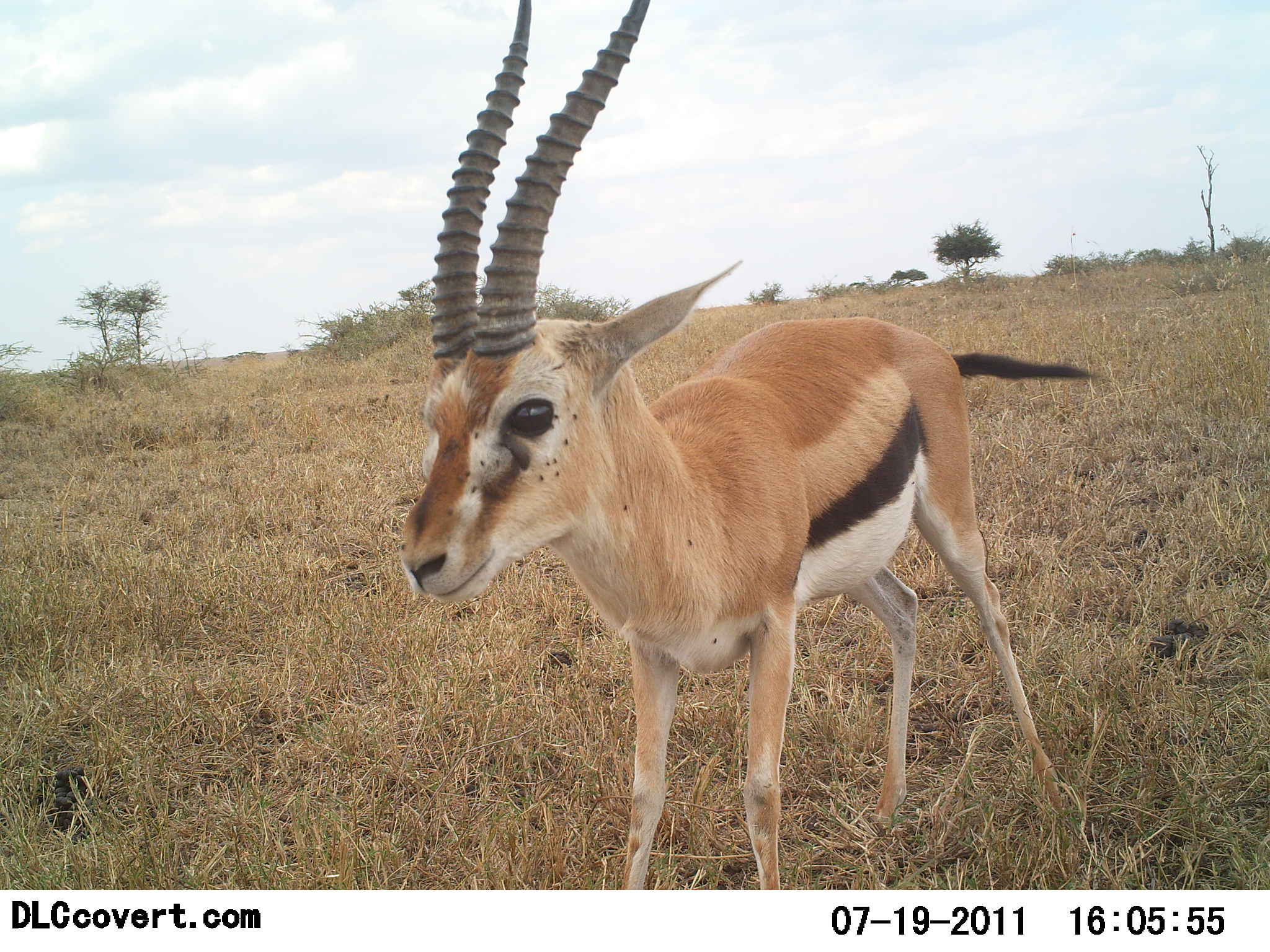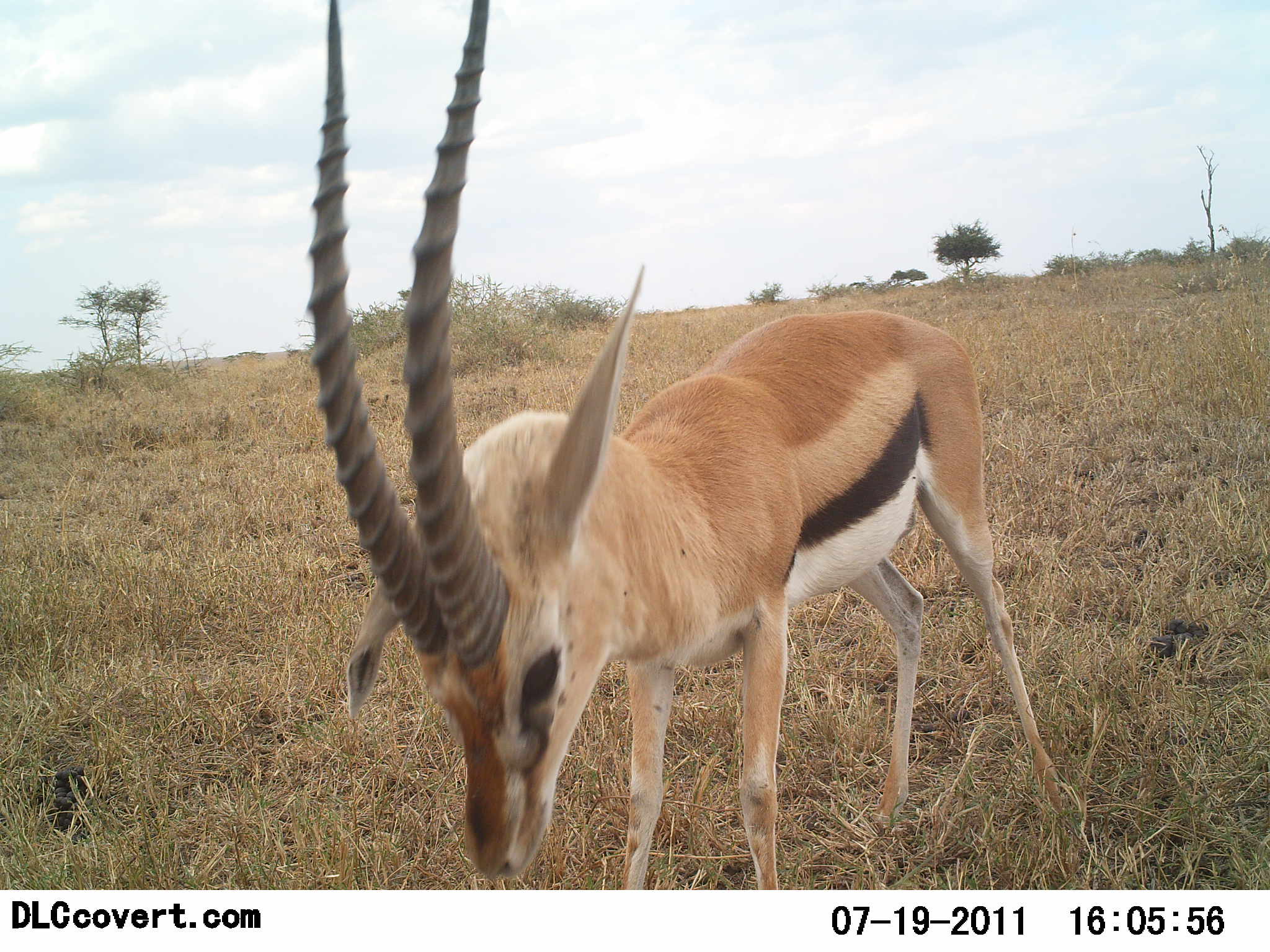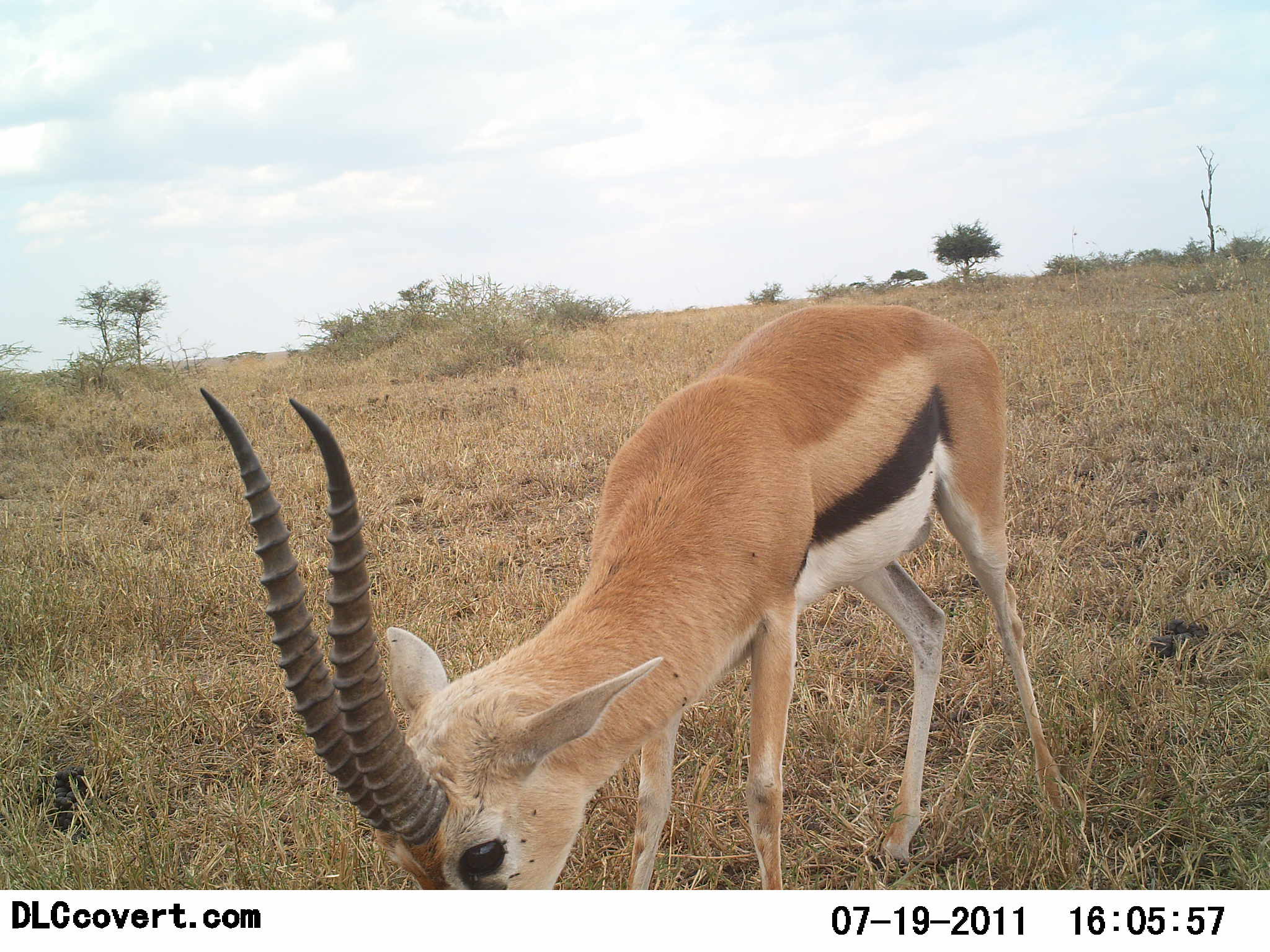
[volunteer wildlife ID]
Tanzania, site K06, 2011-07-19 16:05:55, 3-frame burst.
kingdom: Animalia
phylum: Chordata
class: Mammalia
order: Artiodactyla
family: Bovidae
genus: Eudorcas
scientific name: Eudorcas thomsonii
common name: thomson's gazelle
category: gazellethomsons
Gazellethomsons (thomson's gazelle) (Eudorcas thomsonii), count 1. Behavior (volunteer vote fractions): standing 60%, resting 0%, moving 0%, interacting 0%. Young present (vote fraction): 0%. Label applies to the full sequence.